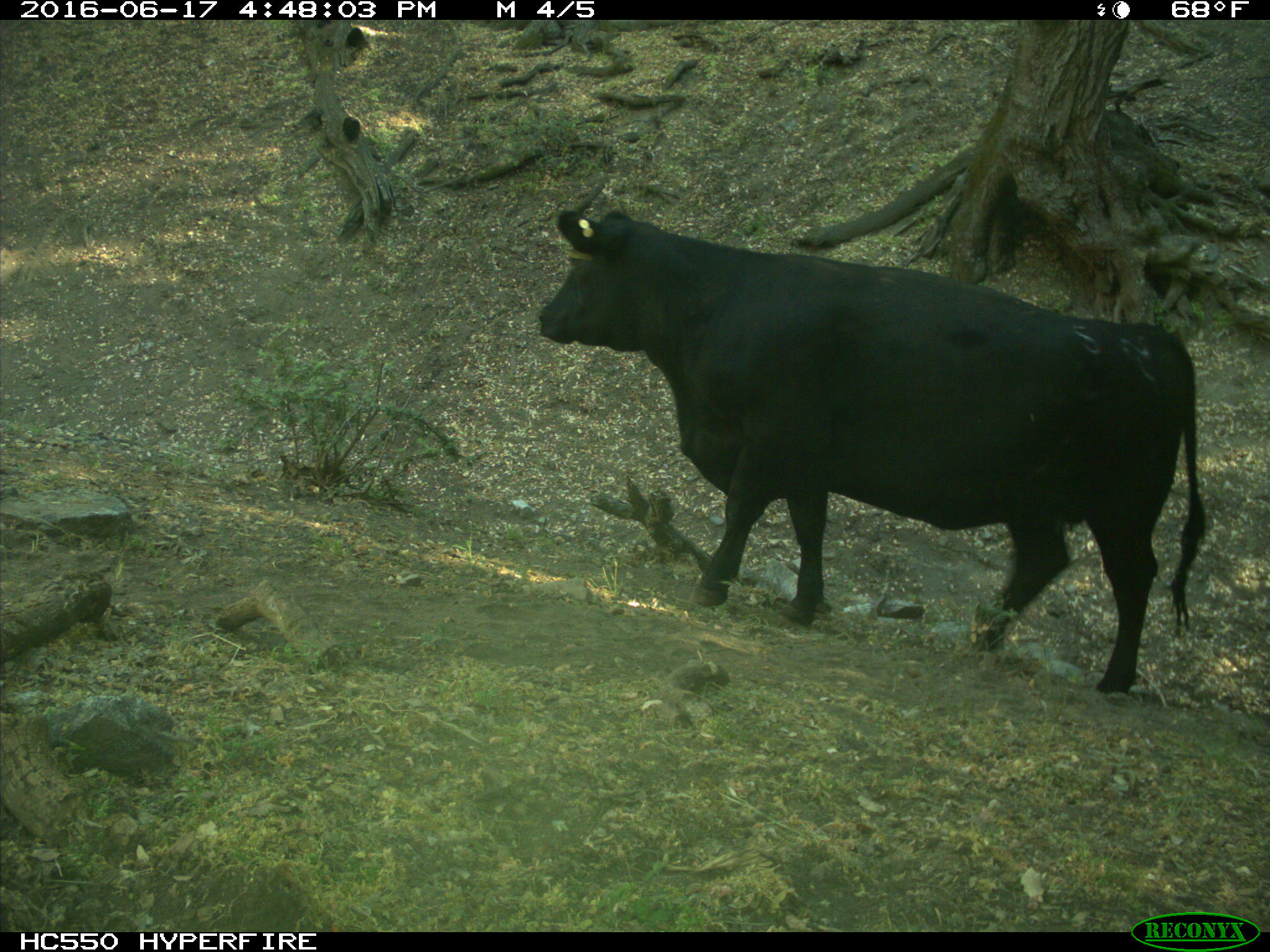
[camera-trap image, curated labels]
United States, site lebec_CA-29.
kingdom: Animalia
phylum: Chordata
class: Mammalia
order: Artiodactyla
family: Bovidae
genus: Bos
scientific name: Bos taurus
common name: domestic cow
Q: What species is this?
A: Bos taurus (domestic cow).